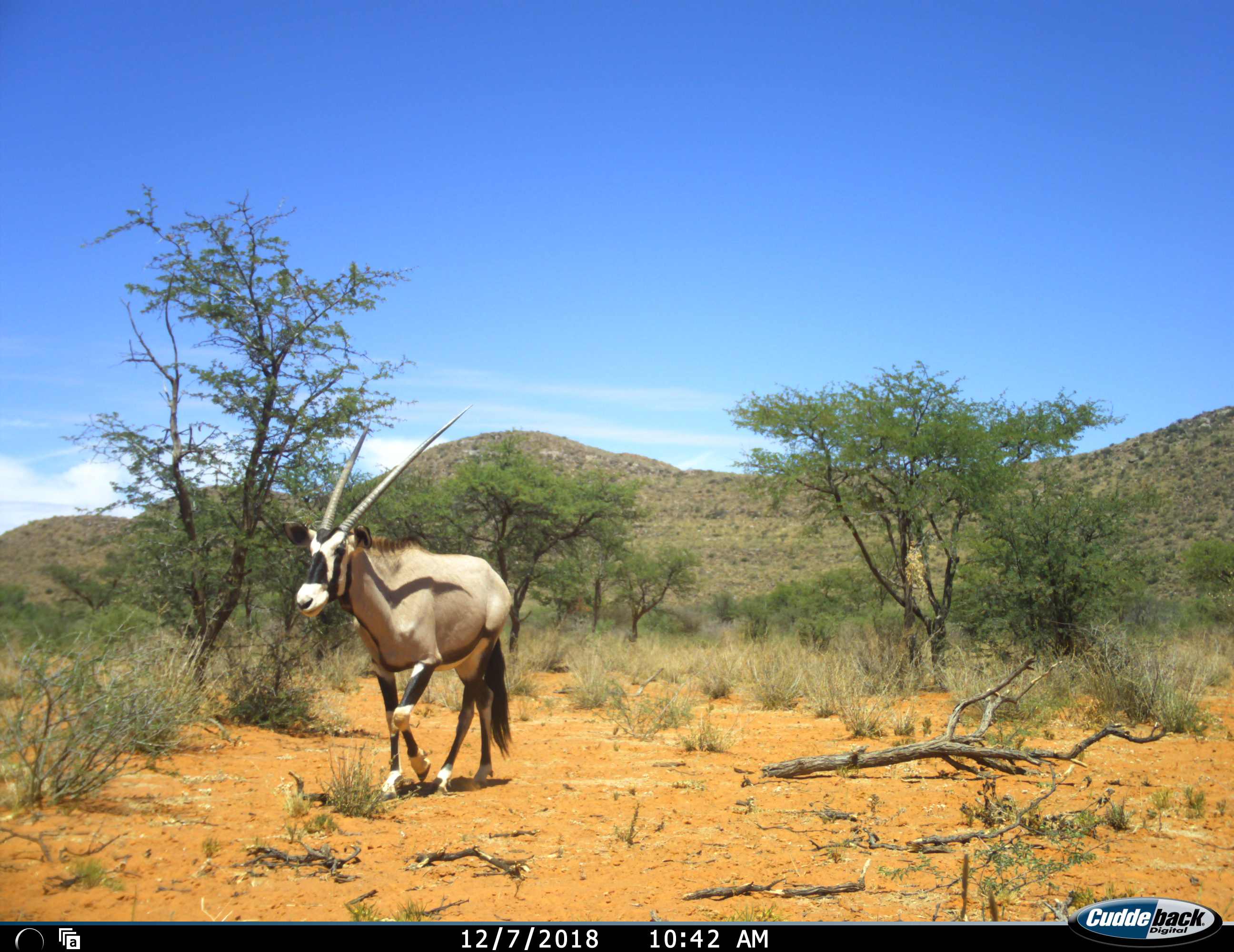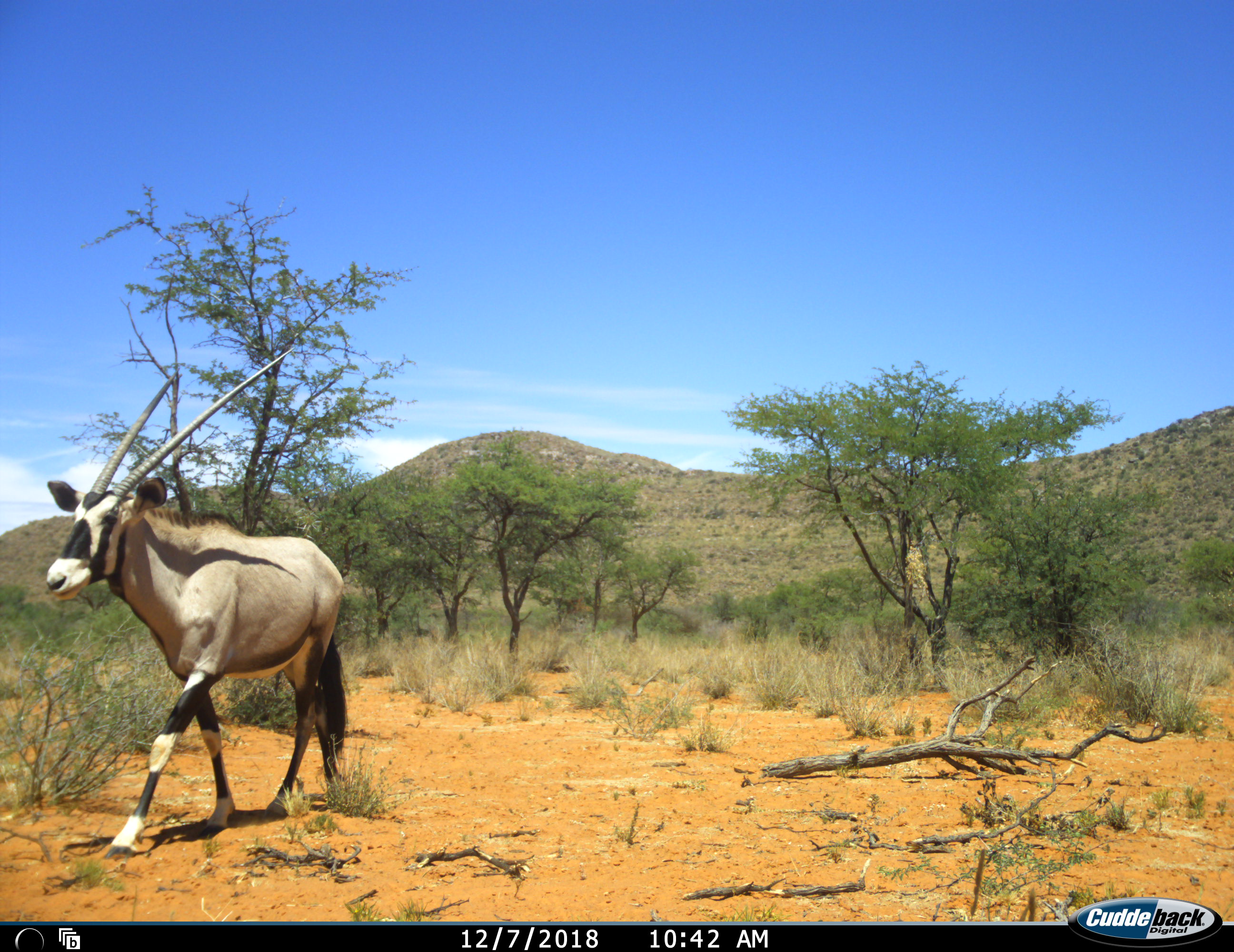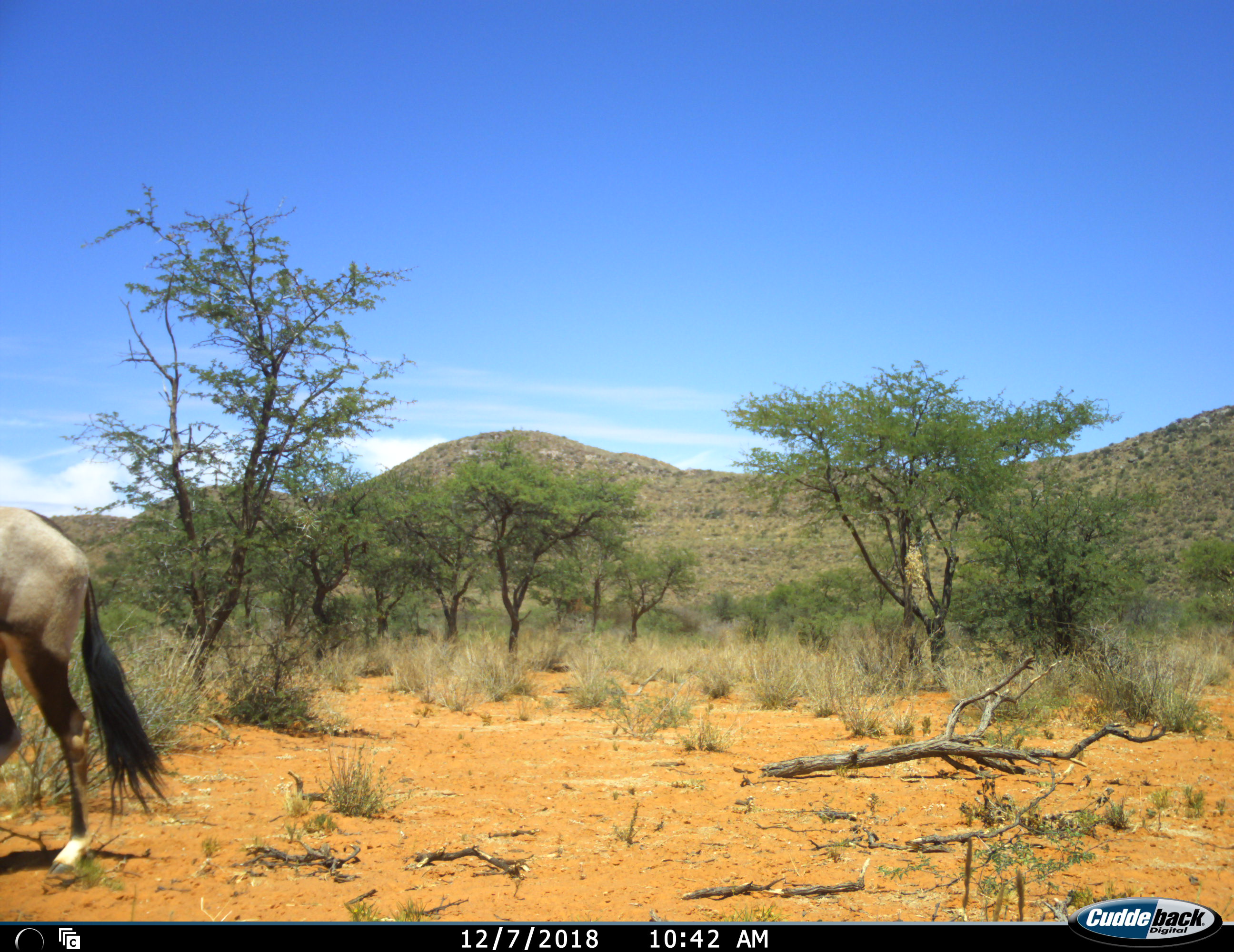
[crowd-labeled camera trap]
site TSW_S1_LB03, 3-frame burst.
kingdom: Animalia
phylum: Chordata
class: Mammalia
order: Artiodactyla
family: Bovidae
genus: Oryx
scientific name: Oryx gazella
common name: gemsbok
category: oryx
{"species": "oryx (gemsbok) (Oryx gazella)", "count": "1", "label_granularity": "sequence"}